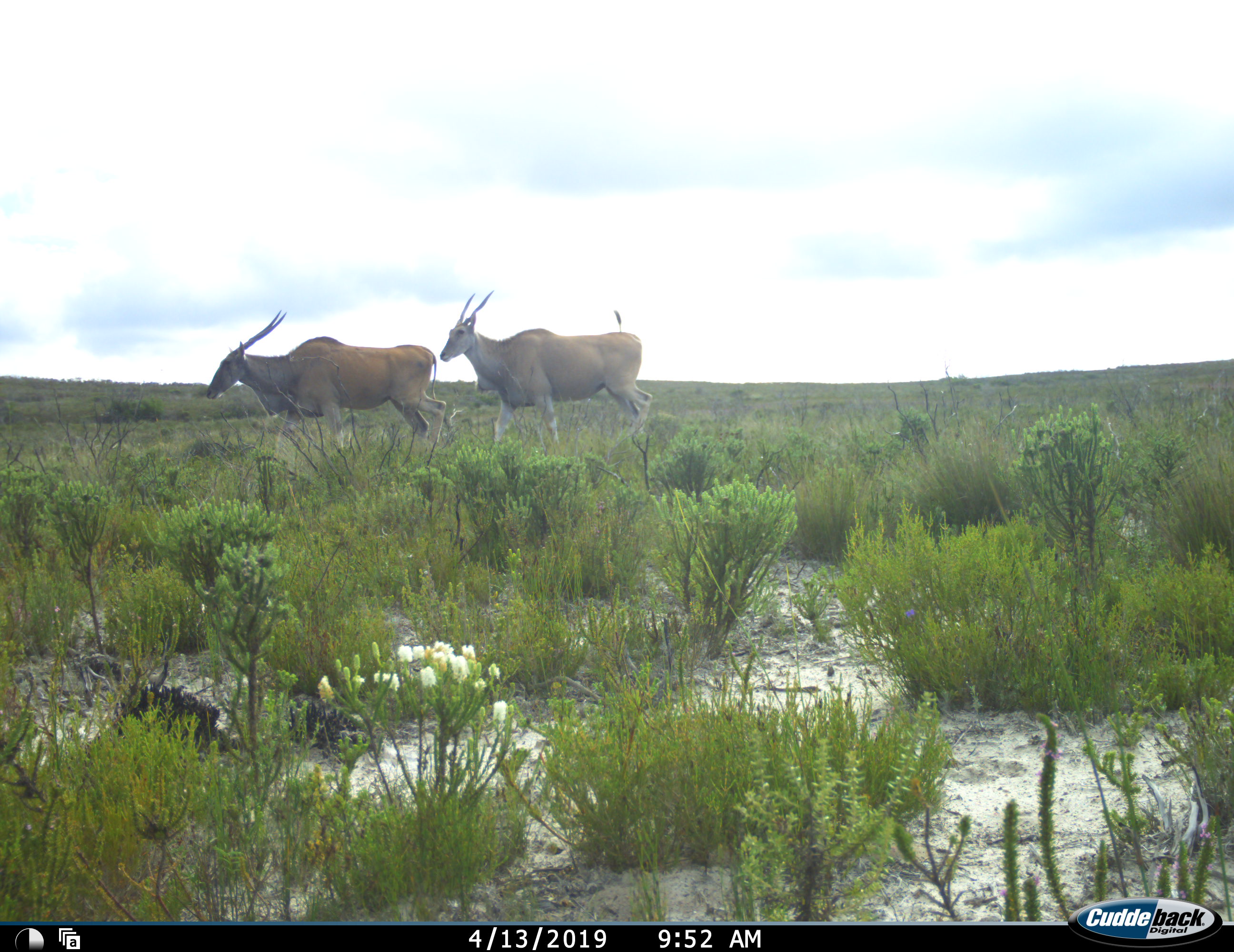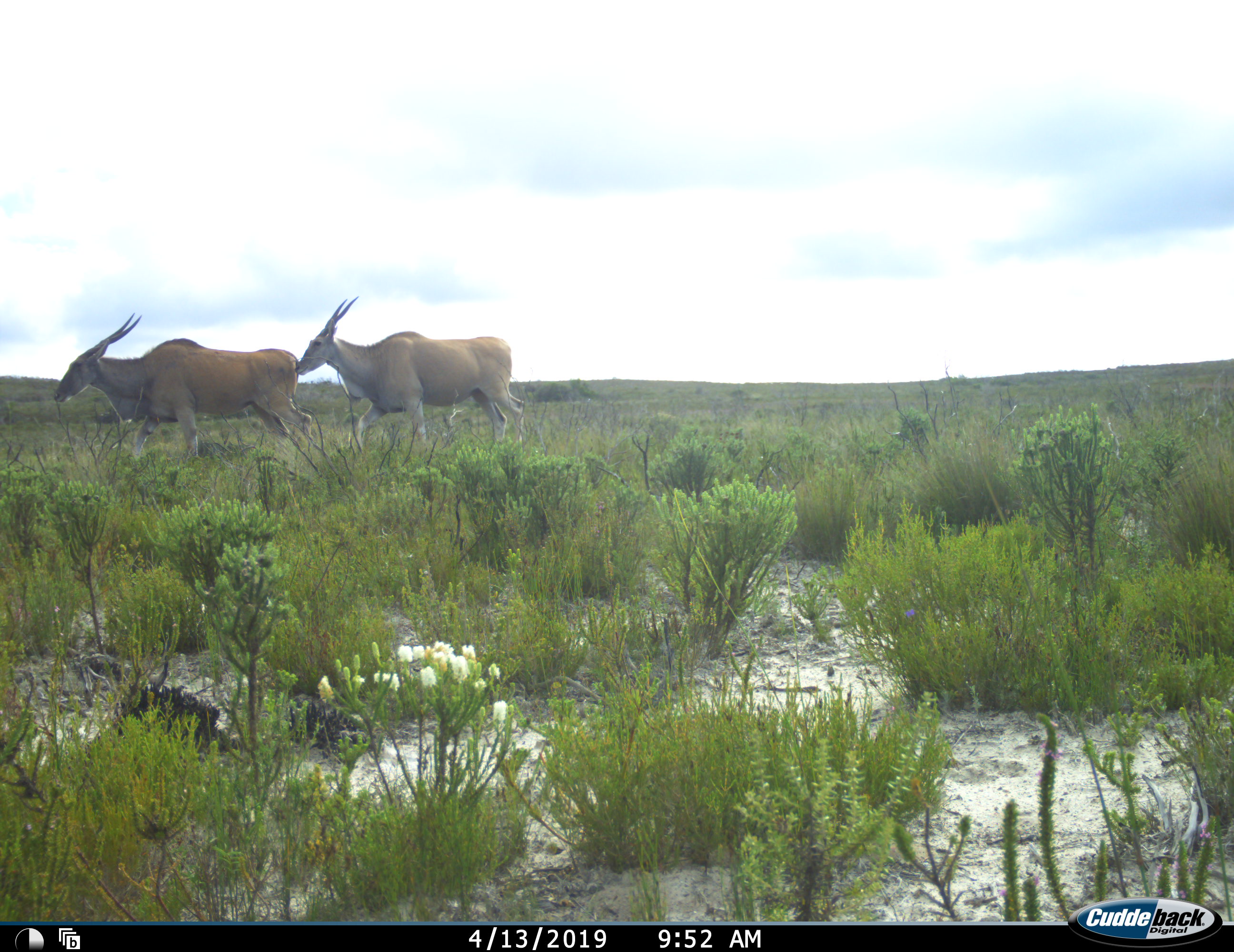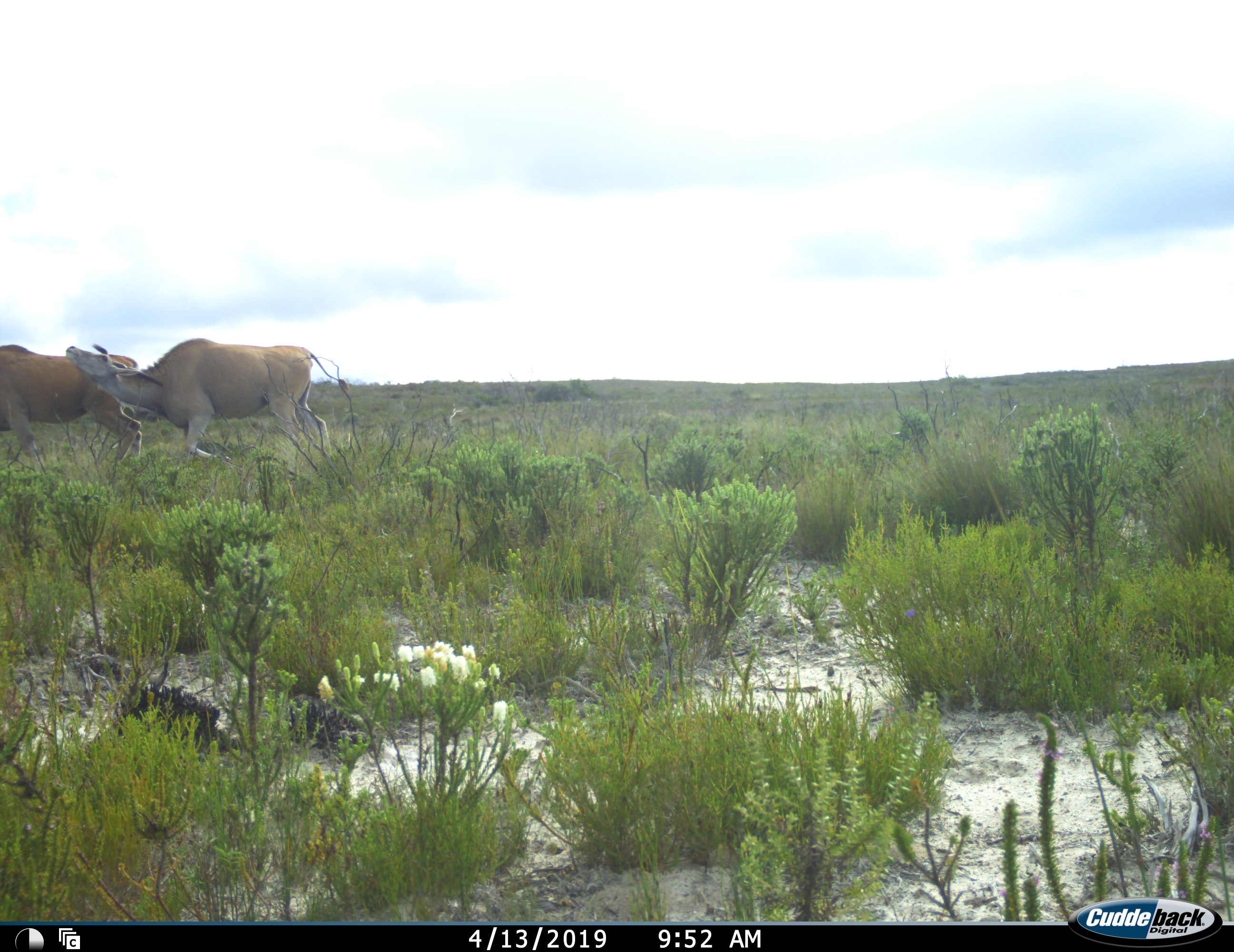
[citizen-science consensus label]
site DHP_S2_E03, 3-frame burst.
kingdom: Animalia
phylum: Chordata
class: Mammalia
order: Artiodactyla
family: Bovidae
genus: Tragelaphus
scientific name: Tragelaphus oryx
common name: eland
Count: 2.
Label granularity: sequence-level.